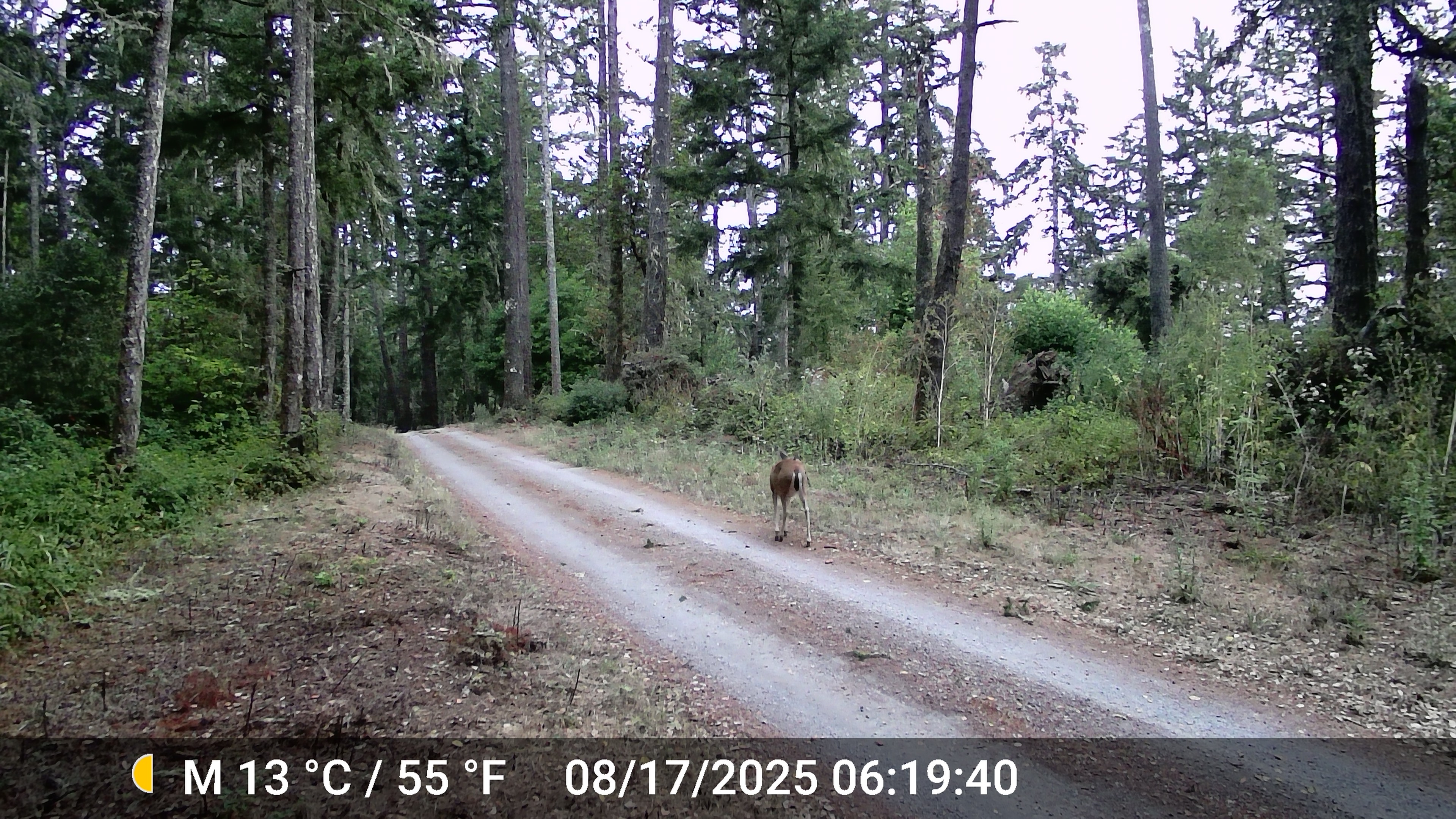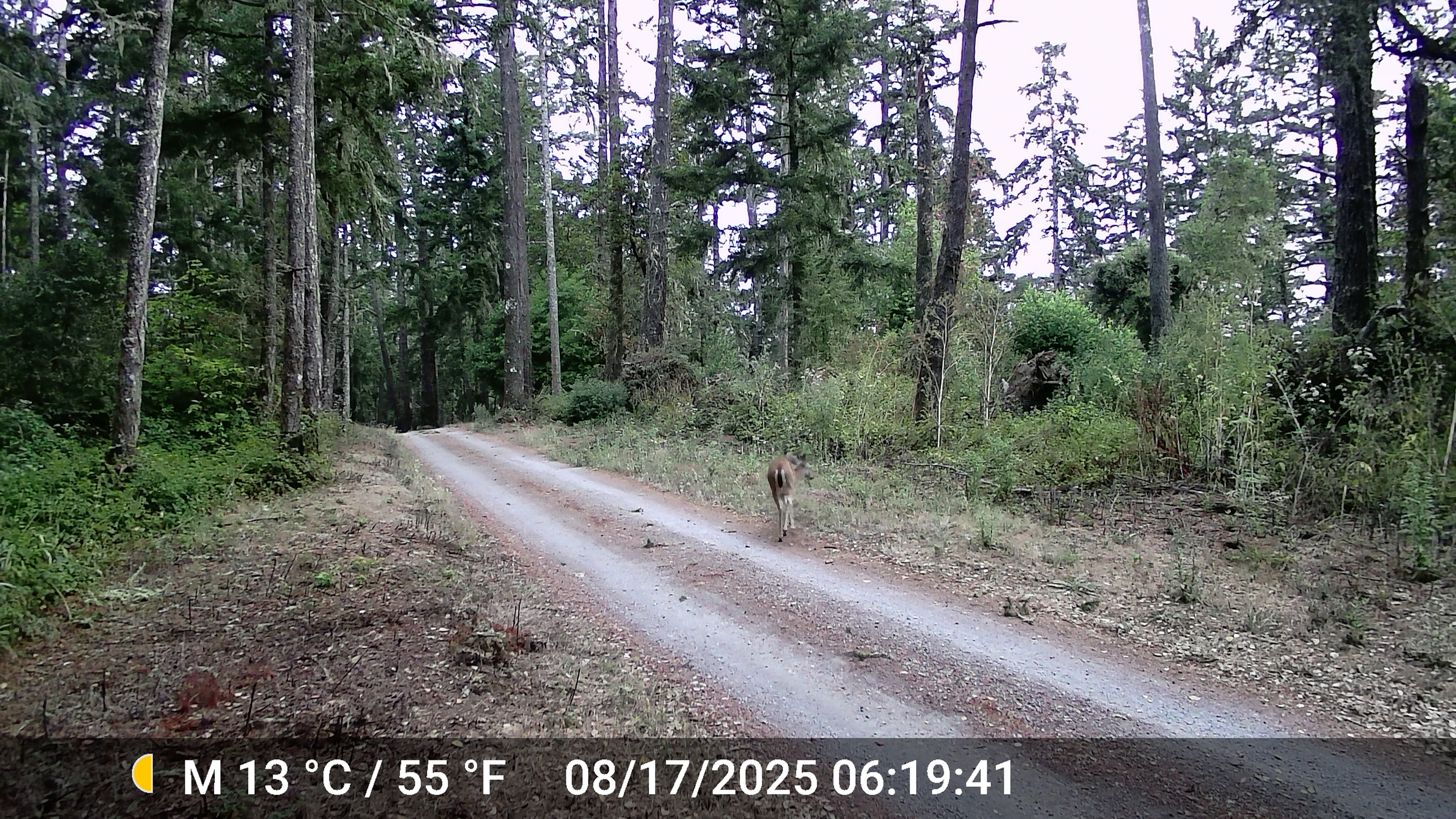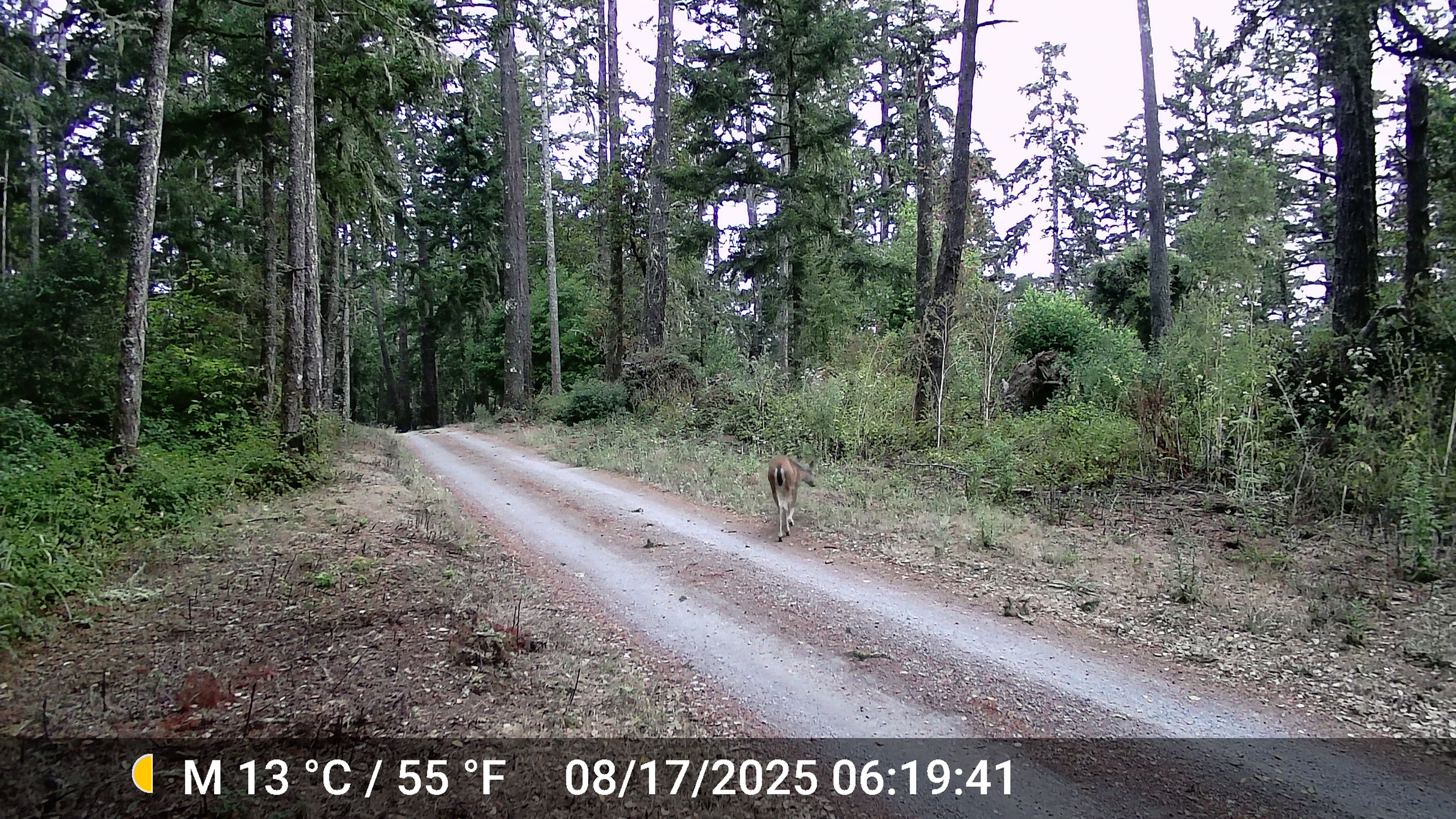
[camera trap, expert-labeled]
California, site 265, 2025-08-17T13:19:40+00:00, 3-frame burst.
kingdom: Animalia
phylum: Chordata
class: Mammalia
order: Artiodactyla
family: Cervidae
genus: Odocoileus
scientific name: Odocoileus hemionus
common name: mule deer